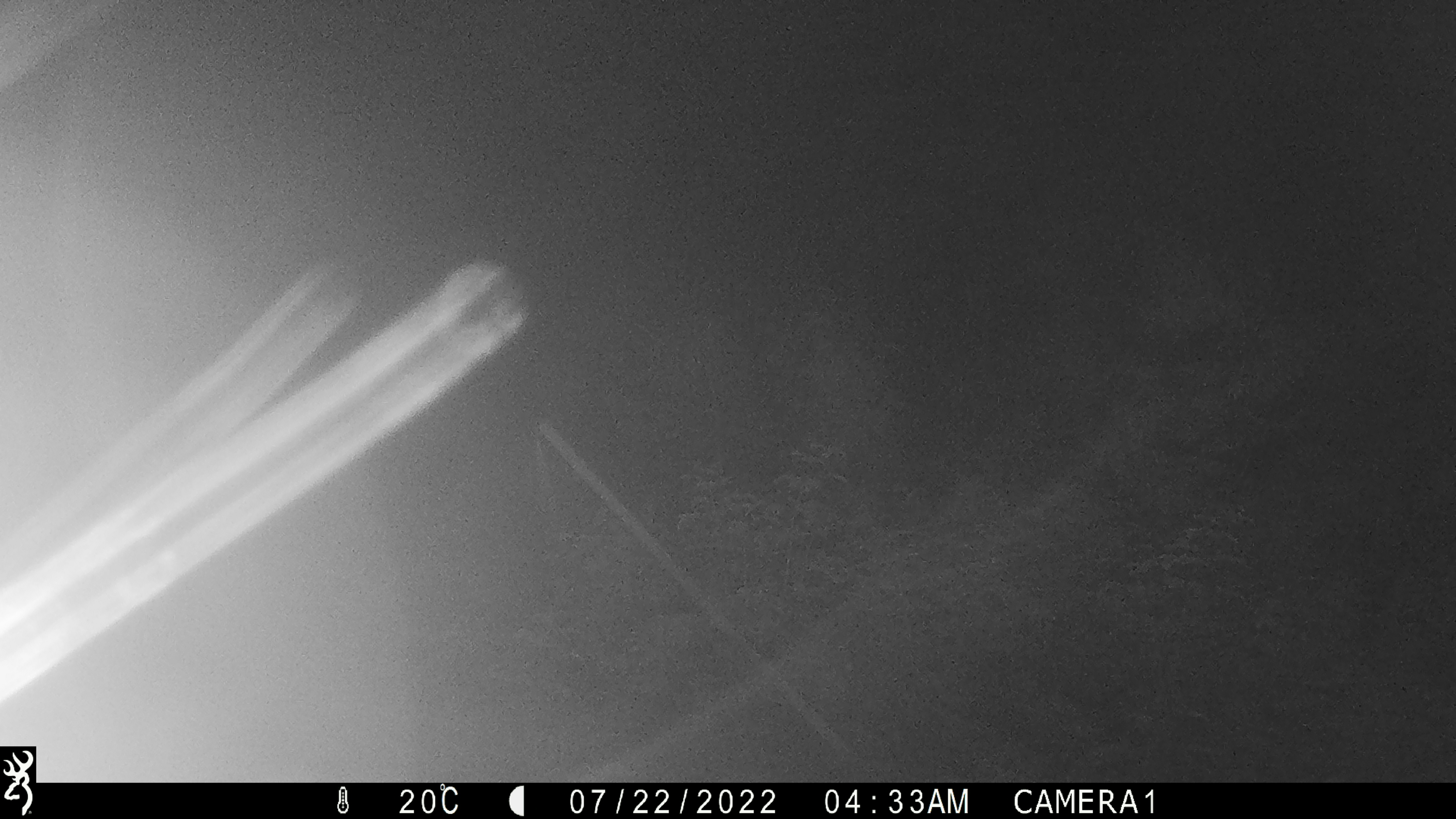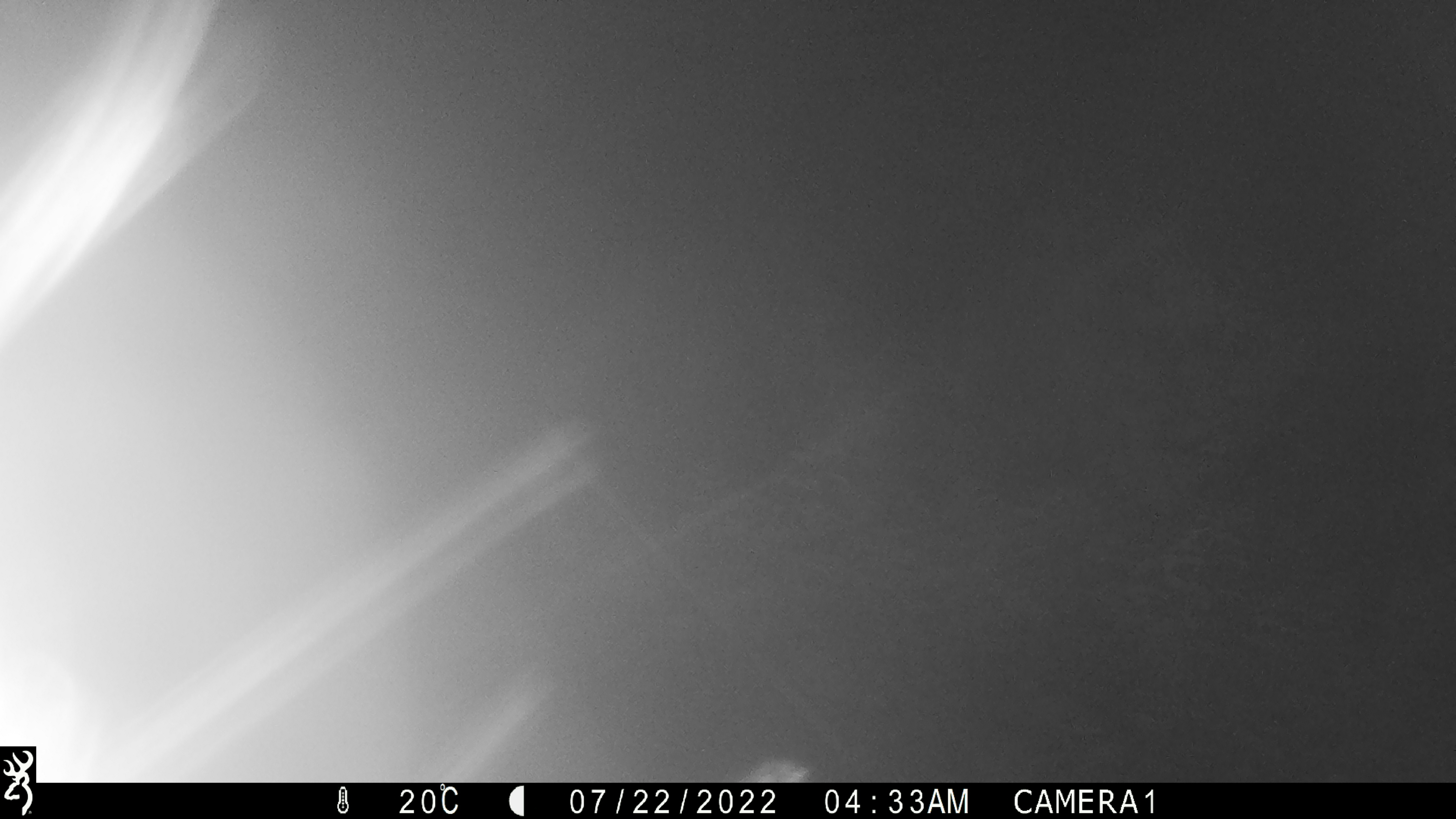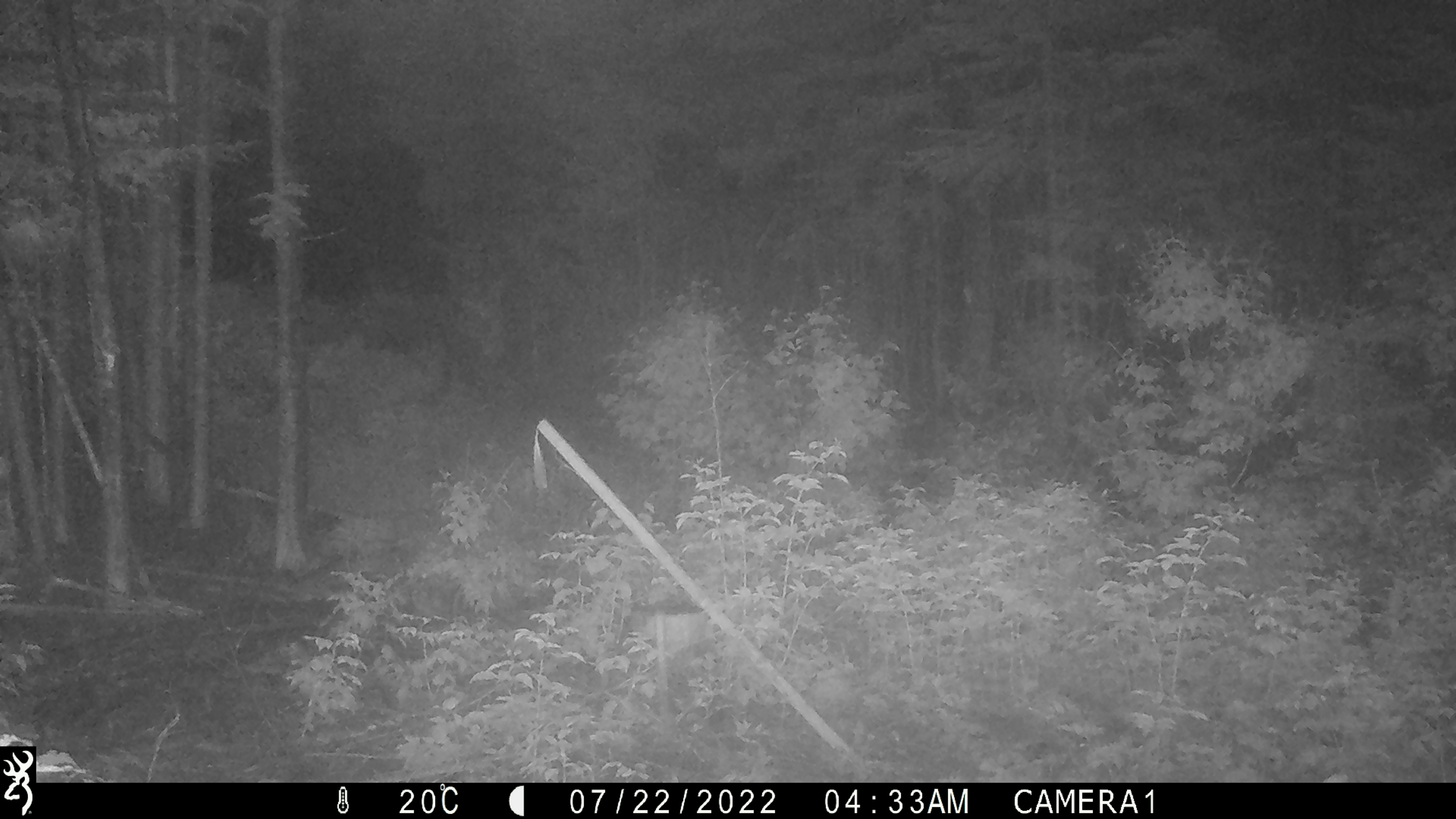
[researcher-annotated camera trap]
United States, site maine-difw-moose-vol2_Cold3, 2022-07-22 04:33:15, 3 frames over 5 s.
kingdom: Animalia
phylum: Chordata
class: Mammalia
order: Artiodactyla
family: Cervidae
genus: Alces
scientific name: Alces alces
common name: moose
Moose (Alces alces).